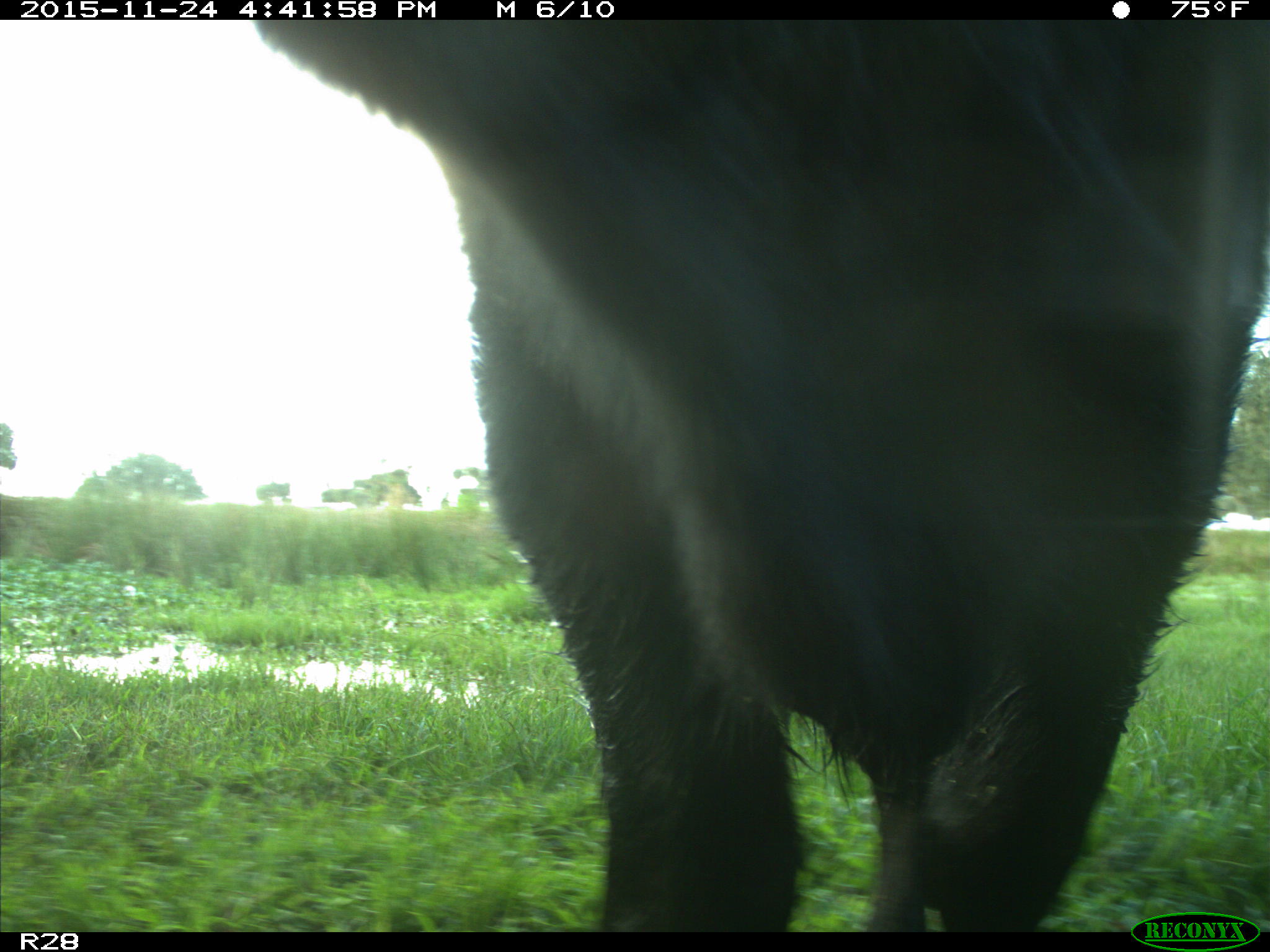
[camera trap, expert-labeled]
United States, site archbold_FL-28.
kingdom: Animalia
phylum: Chordata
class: Mammalia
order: Artiodactyla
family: Bovidae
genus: Bos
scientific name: Bos taurus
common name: domestic cow